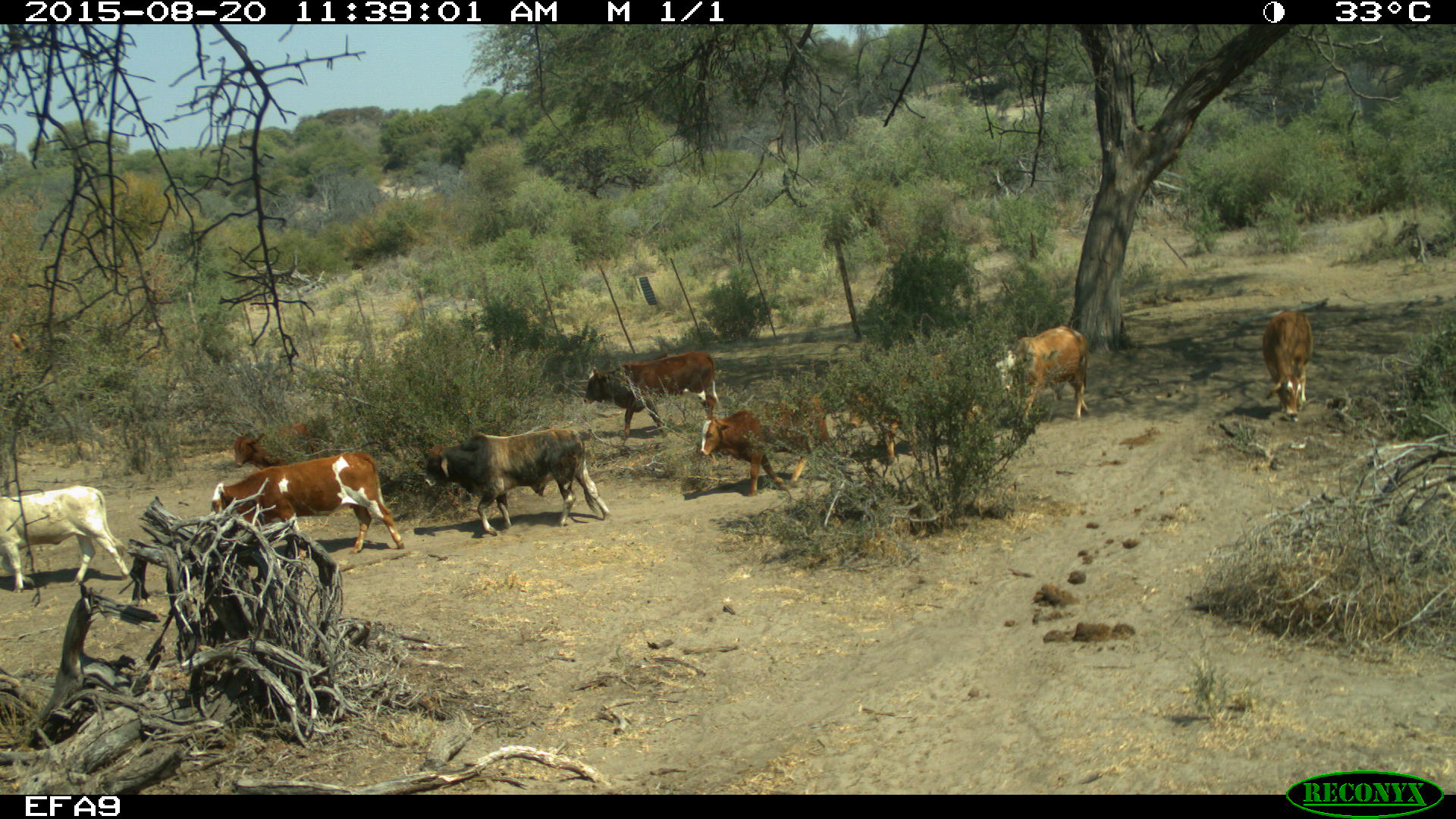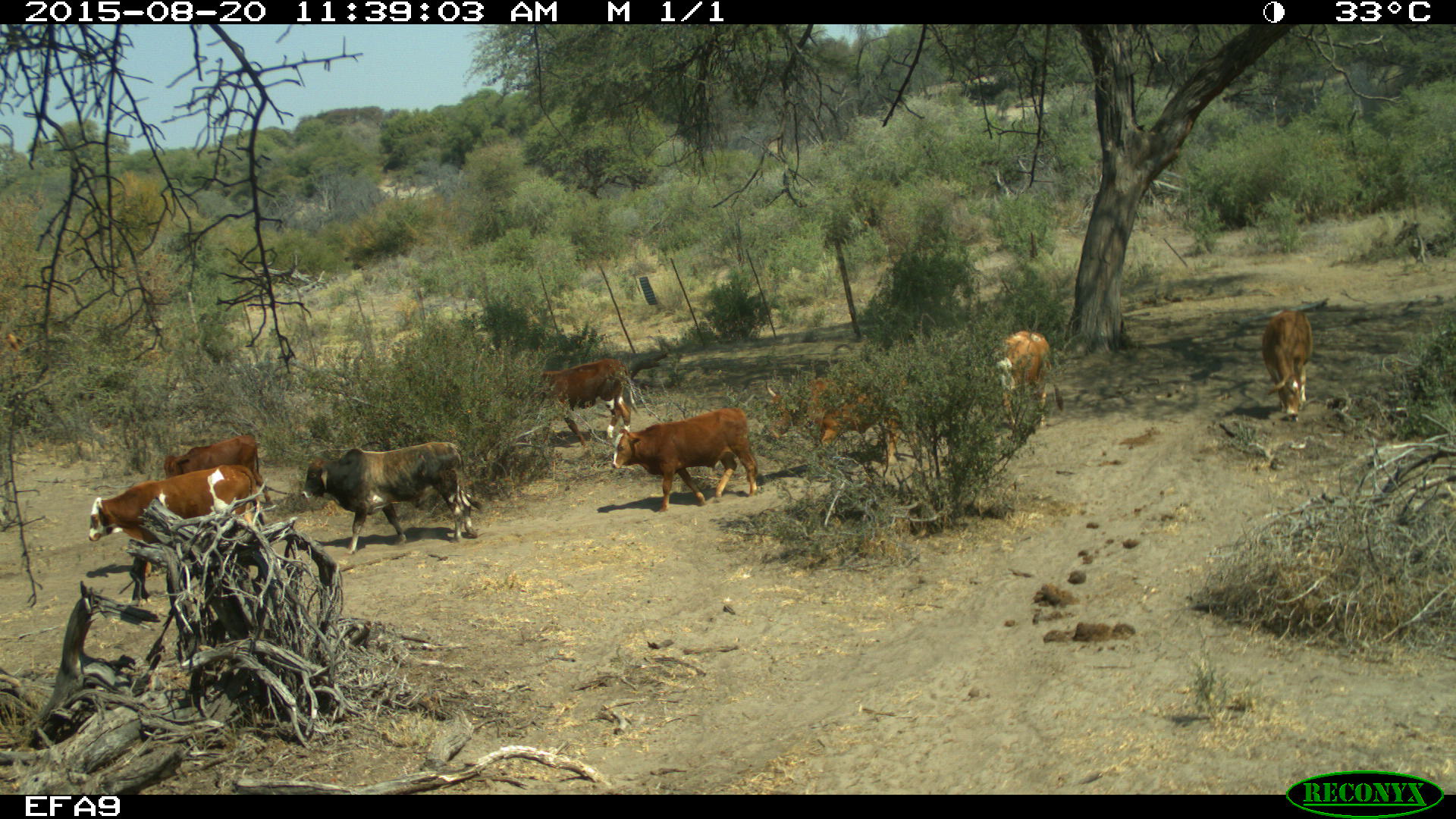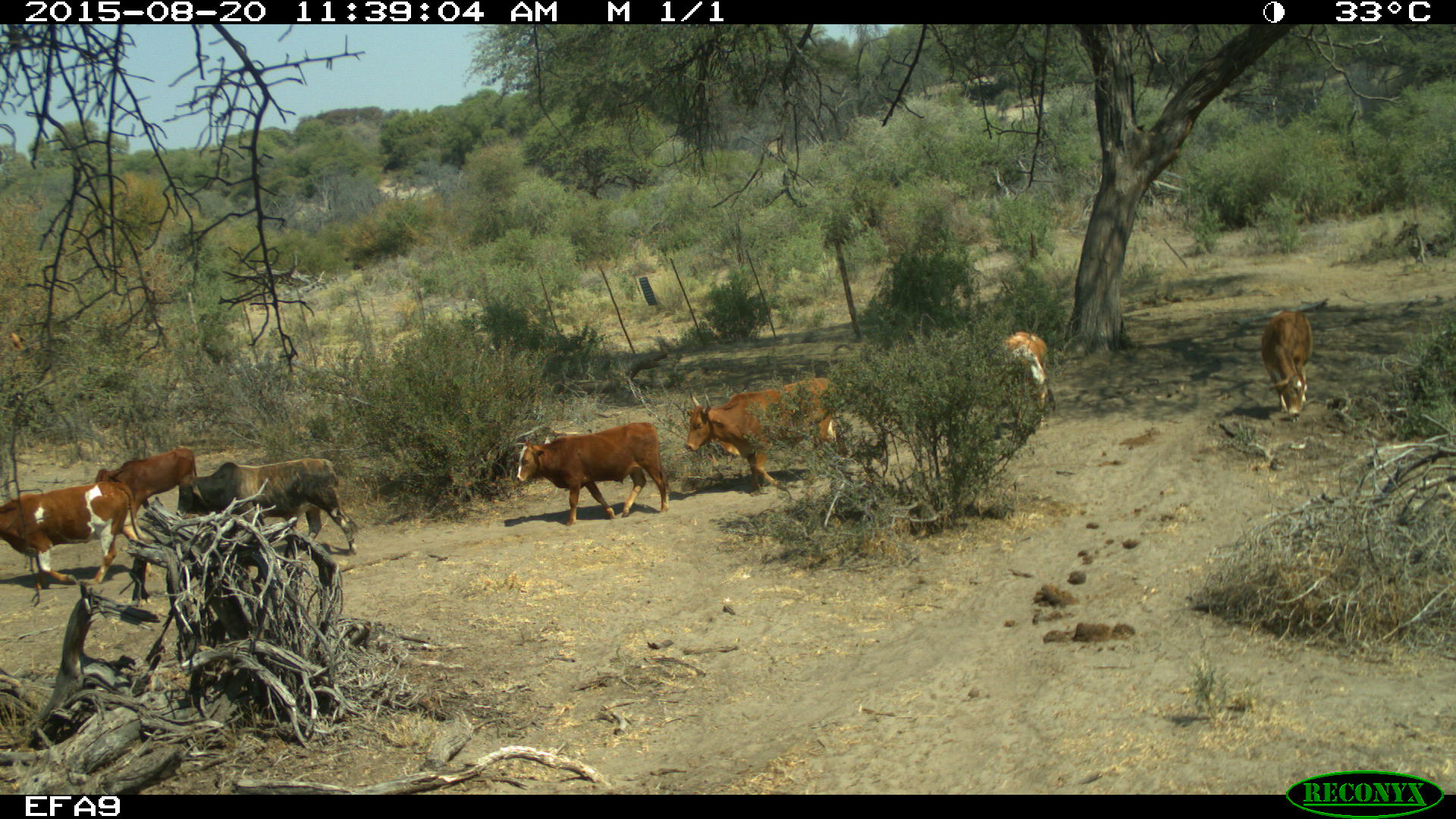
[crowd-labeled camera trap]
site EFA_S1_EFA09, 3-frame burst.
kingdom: Animalia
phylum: Chordata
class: Mammalia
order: Artiodactyla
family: Bovidae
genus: Bos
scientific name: Bos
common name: cattle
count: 8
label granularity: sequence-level